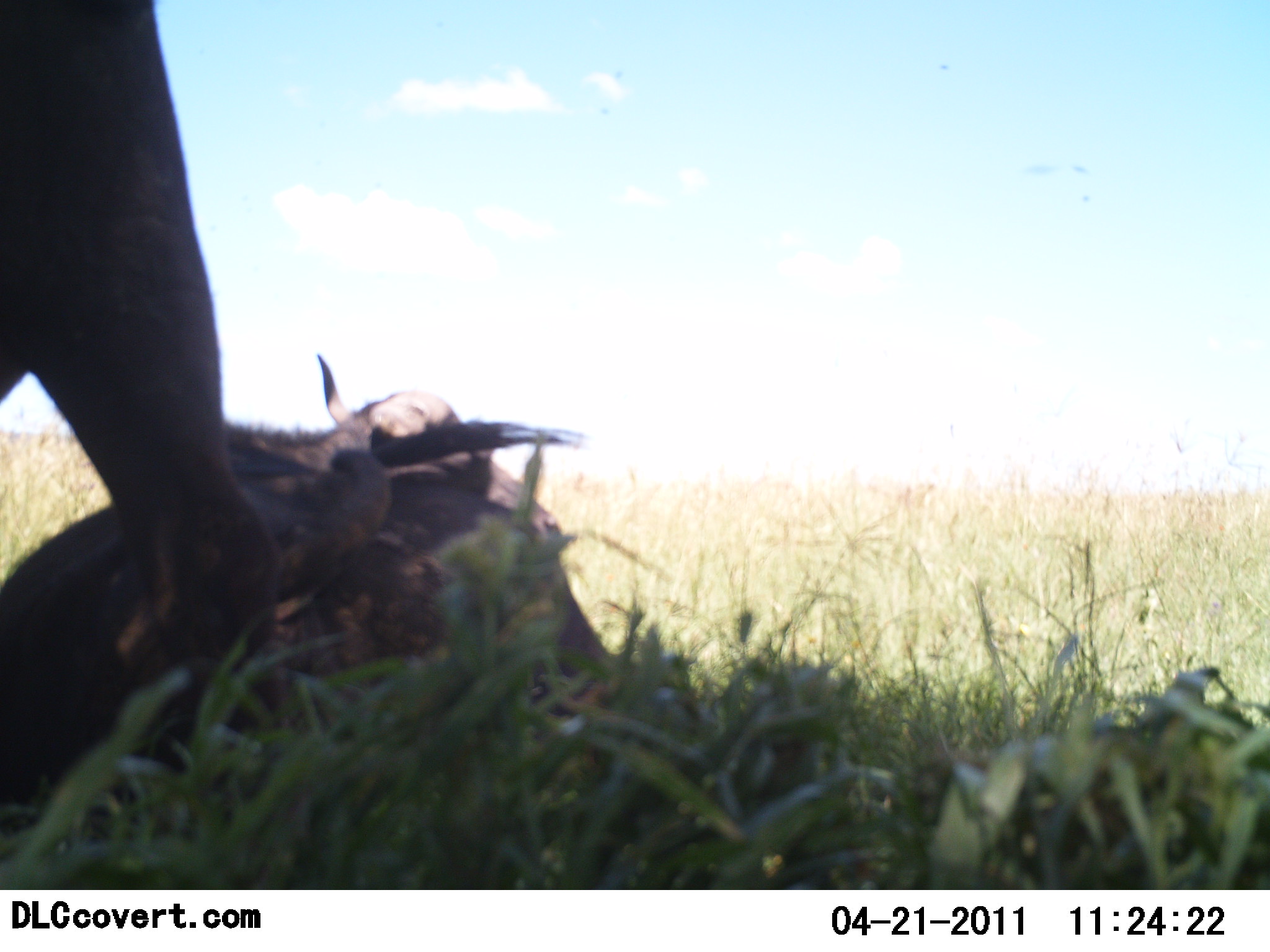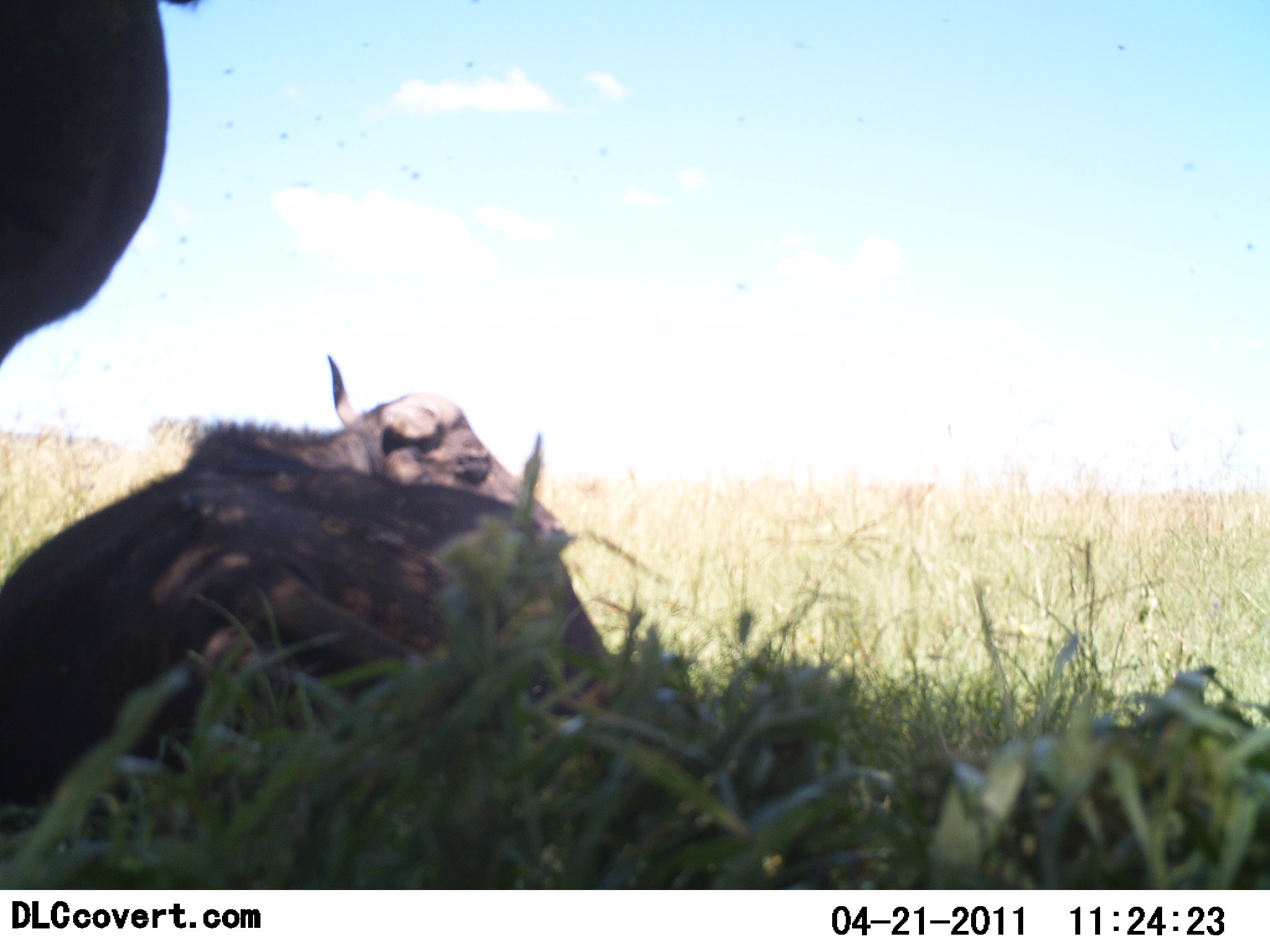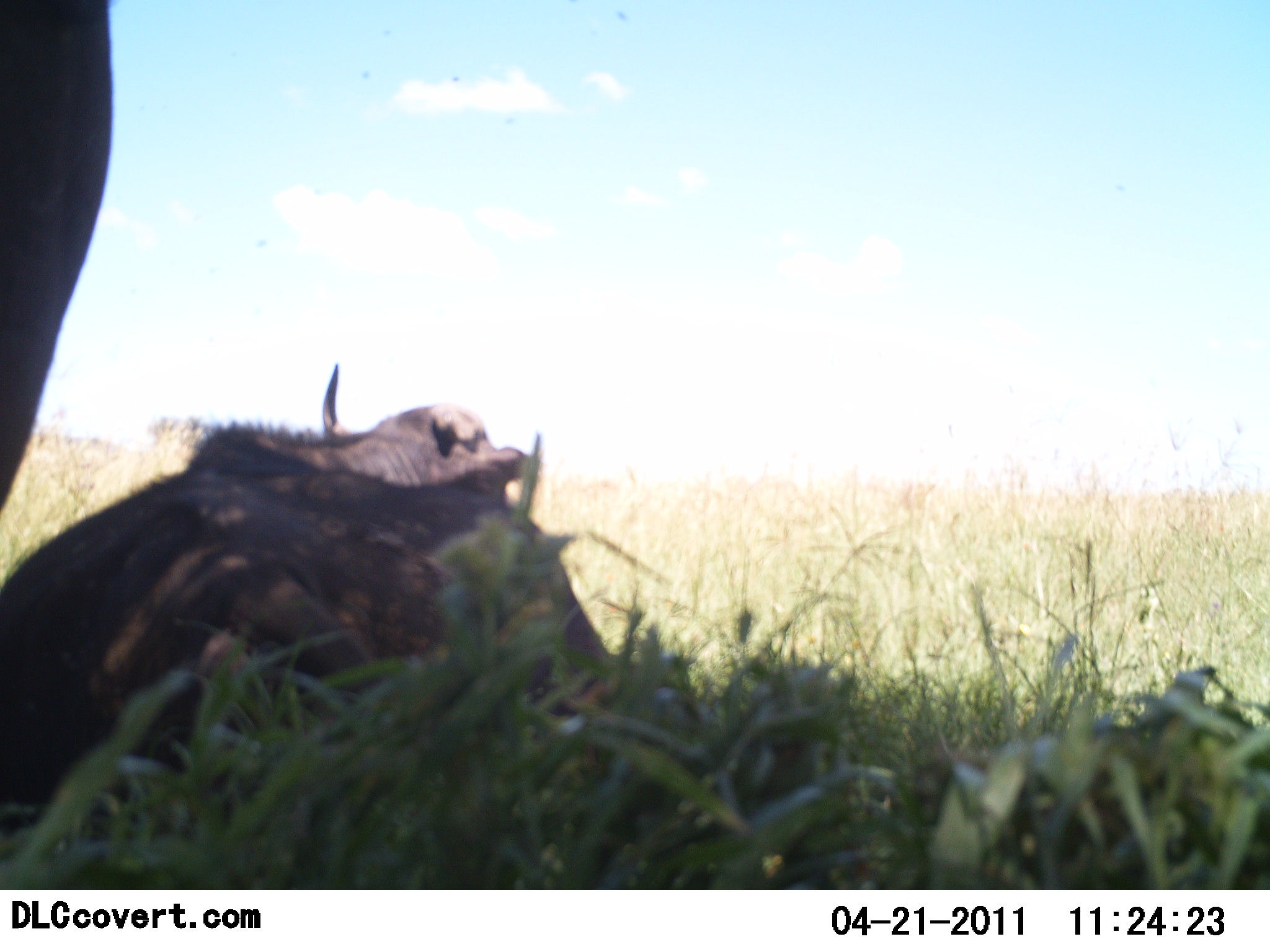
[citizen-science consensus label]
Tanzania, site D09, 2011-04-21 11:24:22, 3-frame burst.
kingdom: Animalia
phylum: Chordata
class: Mammalia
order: Artiodactyla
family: Bovidae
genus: Connochaetes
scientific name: Connochaetes taurinus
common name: blue wildebeest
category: wildebeest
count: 2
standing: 50%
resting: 100%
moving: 17%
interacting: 0%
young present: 17%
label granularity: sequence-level